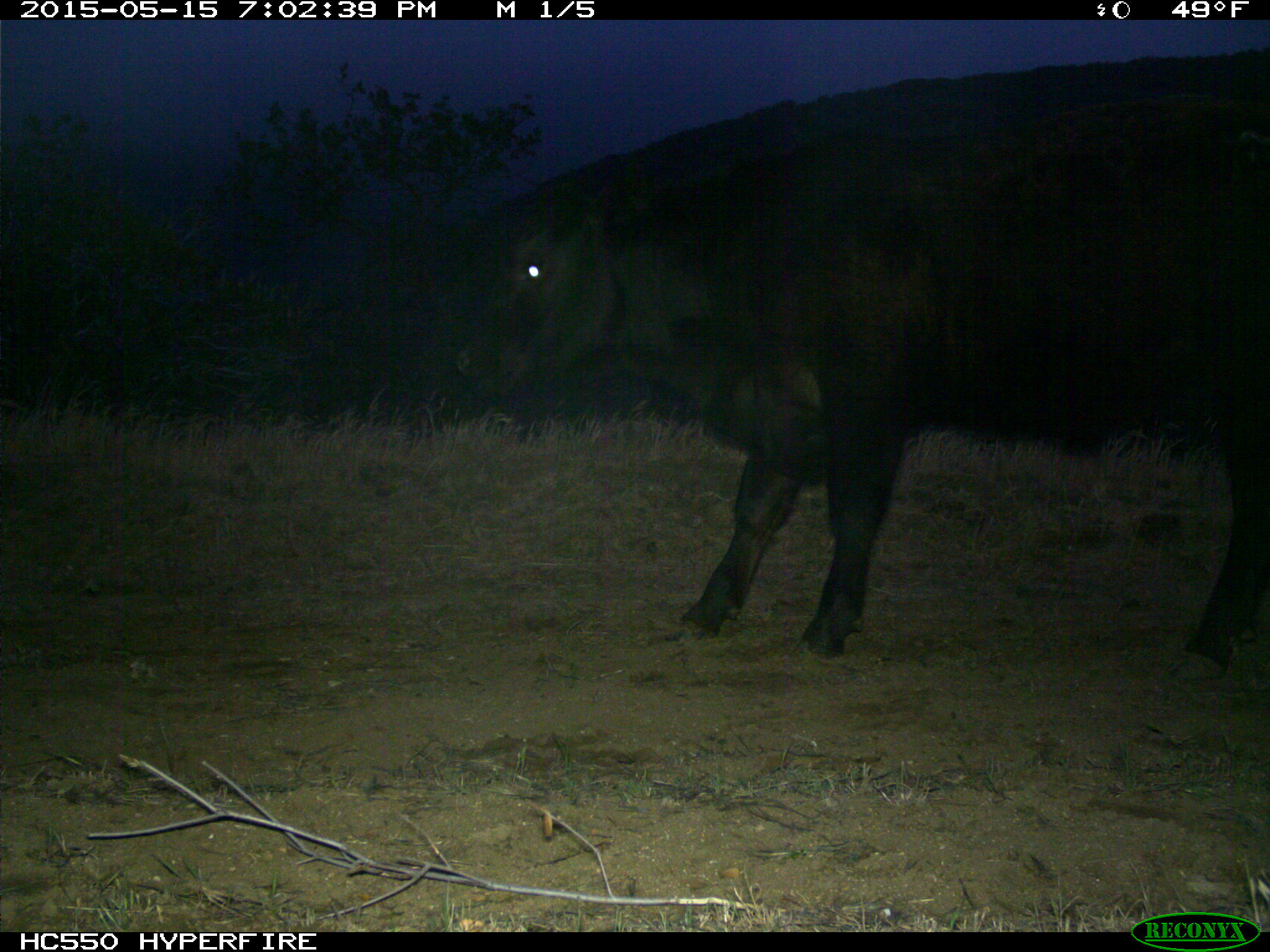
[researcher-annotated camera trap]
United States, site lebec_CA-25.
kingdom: Animalia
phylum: Chordata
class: Mammalia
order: Artiodactyla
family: Bovidae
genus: Bos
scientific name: Bos taurus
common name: domestic cow